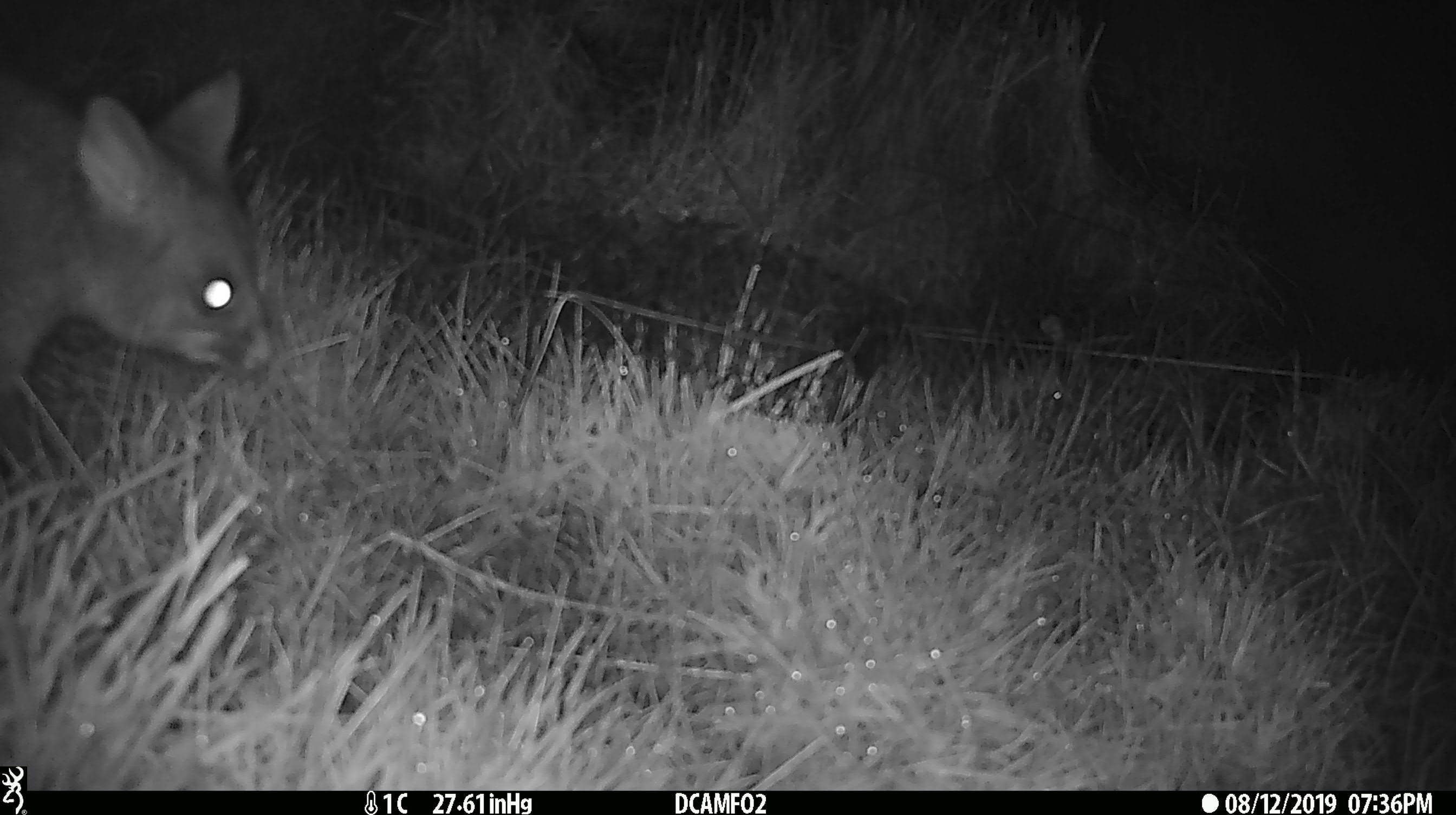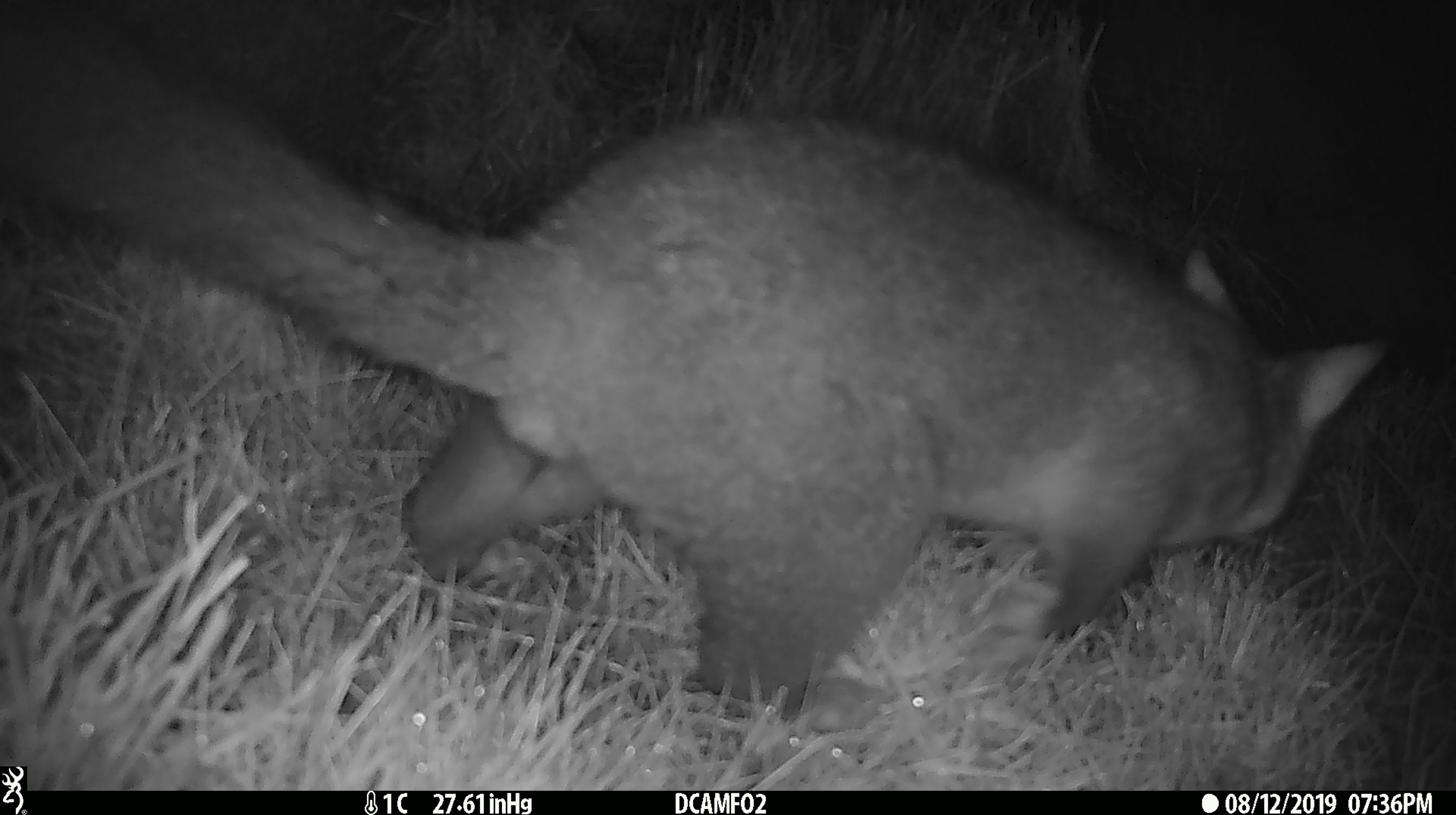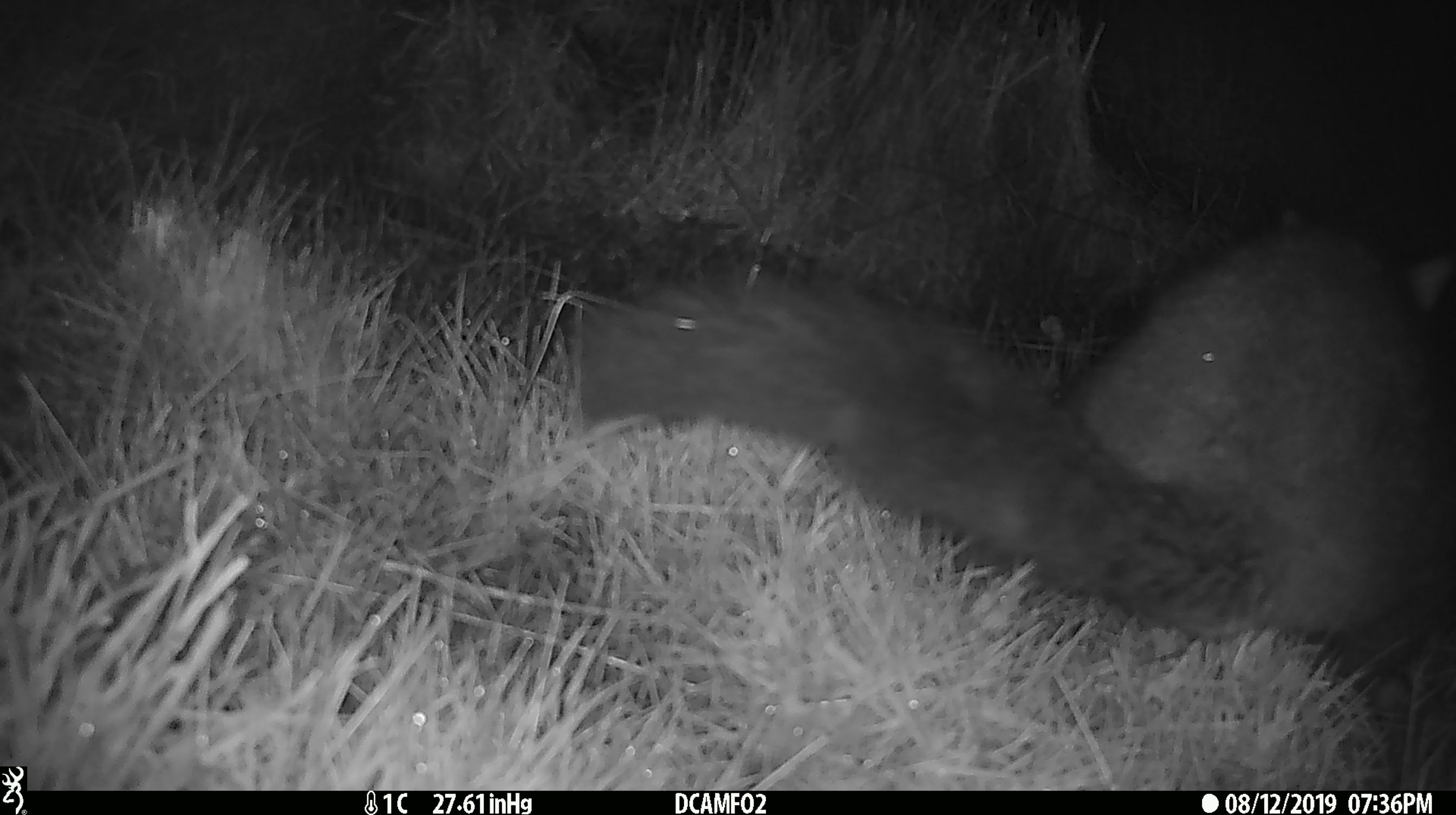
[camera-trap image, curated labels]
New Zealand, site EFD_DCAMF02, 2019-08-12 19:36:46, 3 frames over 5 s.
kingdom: Animalia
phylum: Chordata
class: Mammalia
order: Diprotodontia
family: Phalangeridae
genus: Trichosurus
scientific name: Trichosurus vulpecula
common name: common brushtail possum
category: possum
Possum (common brushtail possum) (Trichosurus vulpecula).